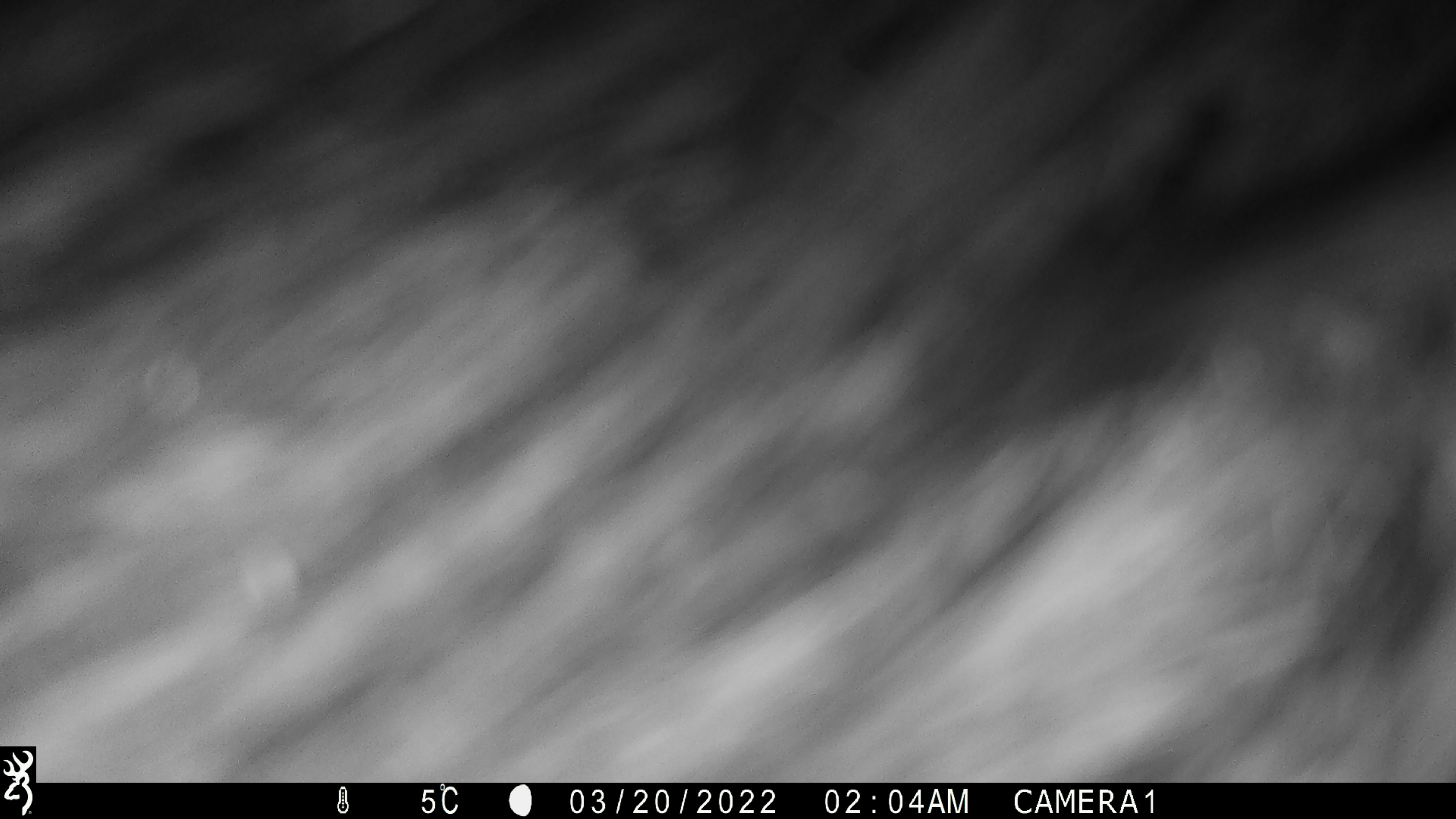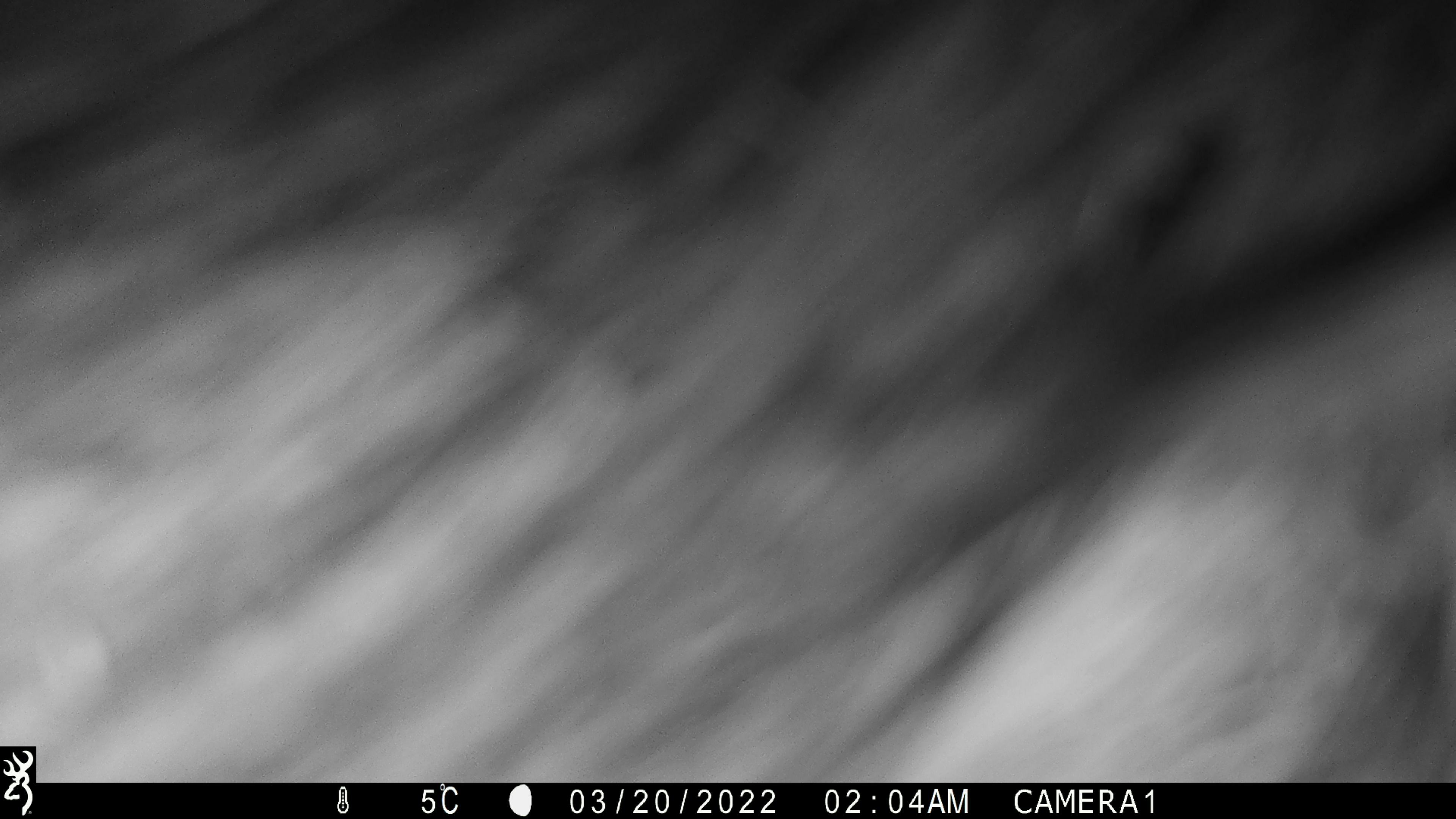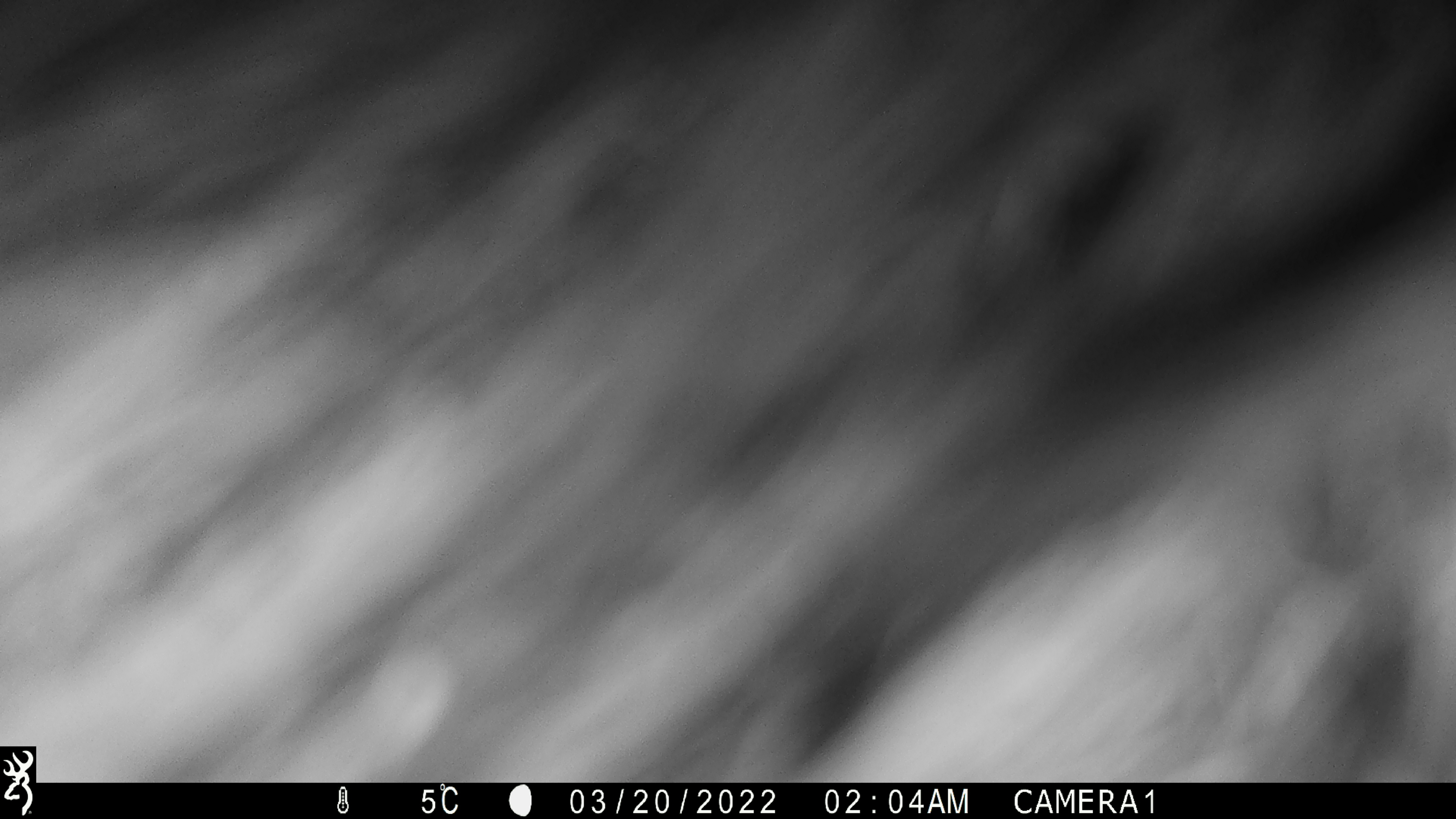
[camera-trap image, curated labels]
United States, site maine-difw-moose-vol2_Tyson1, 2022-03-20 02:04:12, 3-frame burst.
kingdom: Animalia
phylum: Chordata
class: Mammalia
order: Artiodactyla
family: Cervidae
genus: Alces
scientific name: Alces alces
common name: moose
Moose (Alces alces).